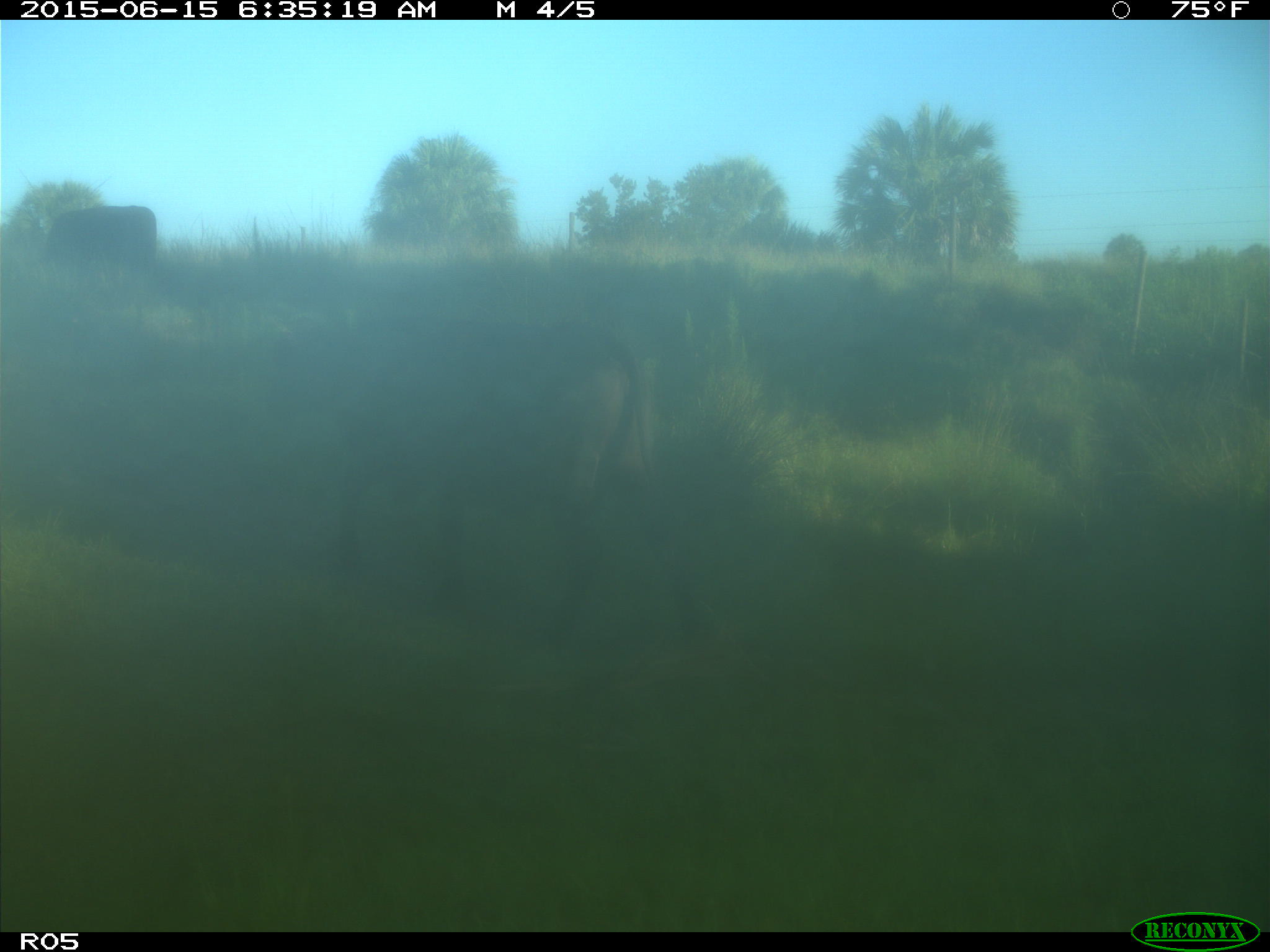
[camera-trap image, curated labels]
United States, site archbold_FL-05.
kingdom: Animalia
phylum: Chordata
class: Mammalia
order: Artiodactyla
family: Bovidae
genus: Bos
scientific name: Bos taurus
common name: domestic cow